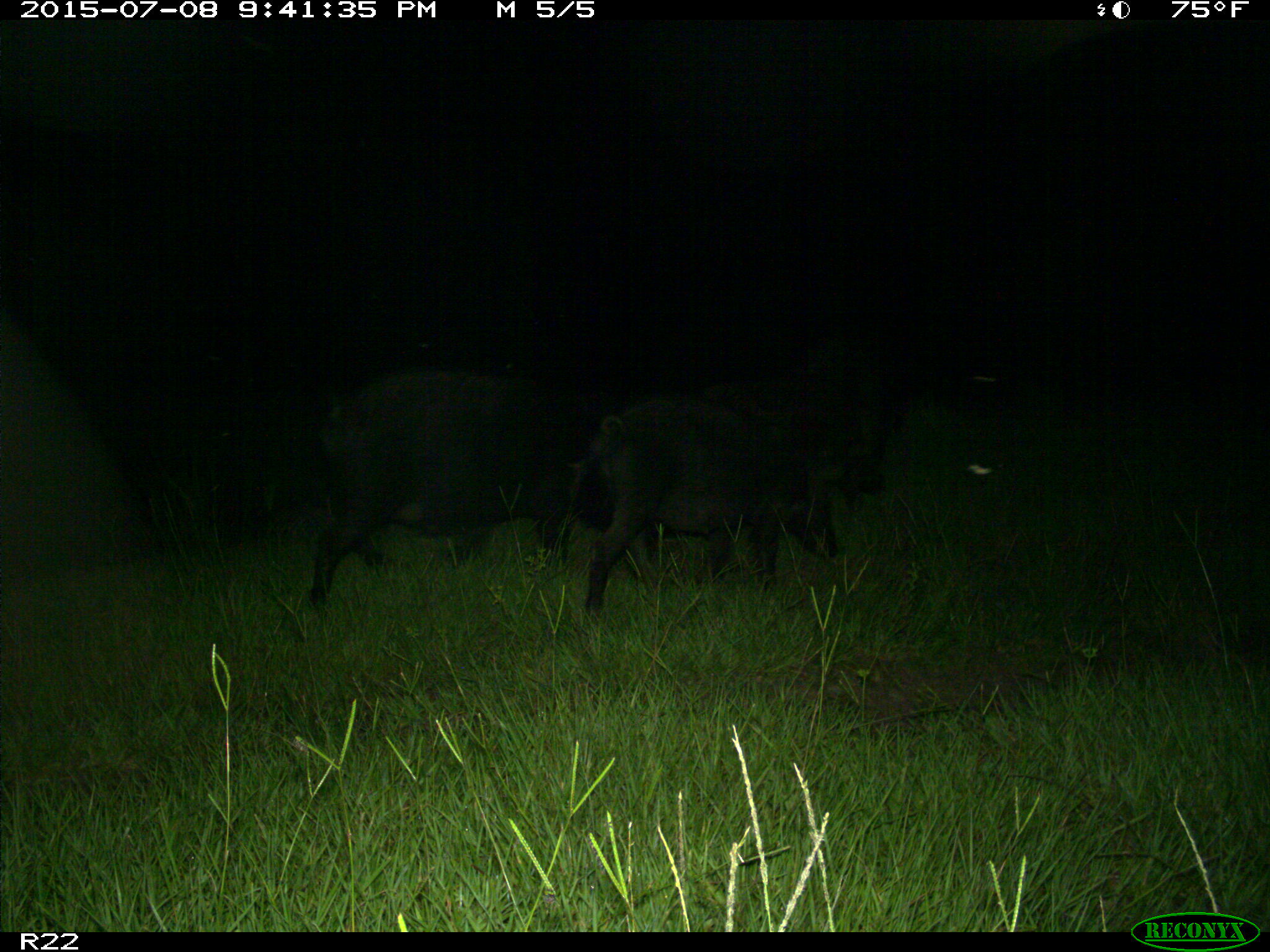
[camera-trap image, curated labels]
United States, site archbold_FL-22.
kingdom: Animalia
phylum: Chordata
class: Mammalia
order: Artiodactyla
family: Bovidae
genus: Bos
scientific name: Bos taurus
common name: domestic cow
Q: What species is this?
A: Bos taurus (domestic cow).